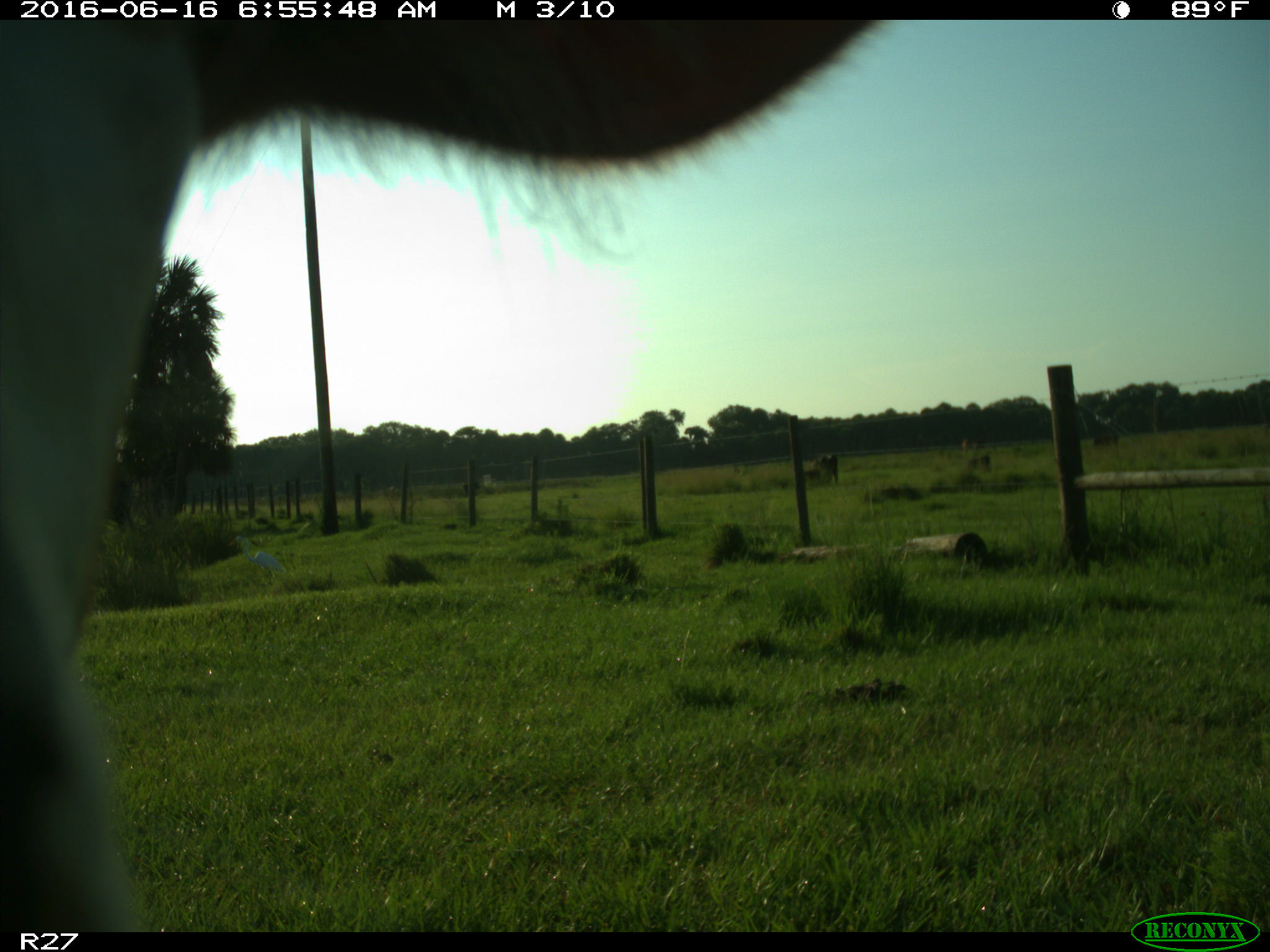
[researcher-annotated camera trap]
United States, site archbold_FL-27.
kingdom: Animalia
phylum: Chordata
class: Mammalia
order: Artiodactyla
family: Bovidae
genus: Bos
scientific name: Bos taurus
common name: domestic cow